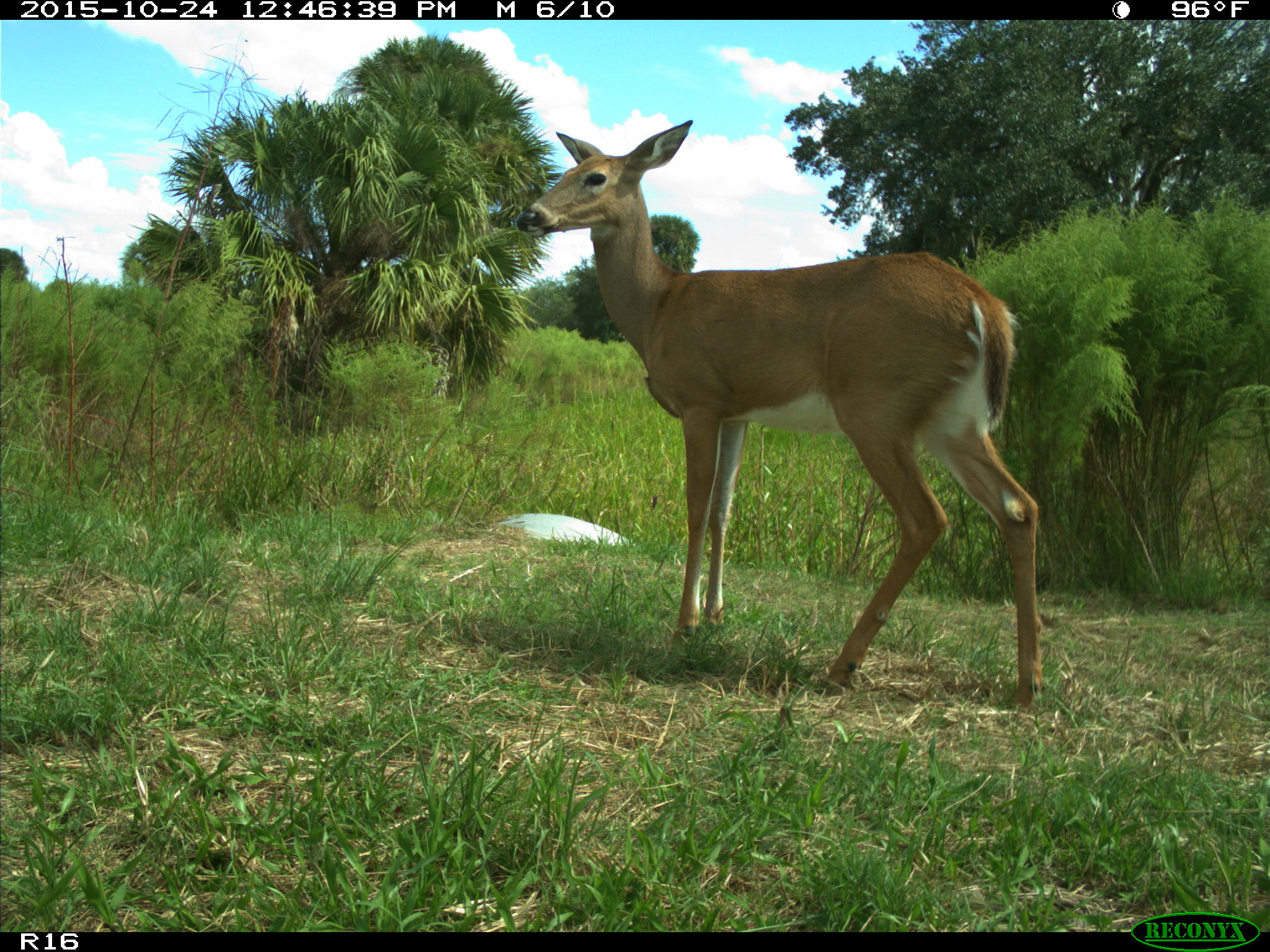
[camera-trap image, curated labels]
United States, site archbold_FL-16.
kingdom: Animalia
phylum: Chordata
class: Mammalia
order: Artiodactyla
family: Cervidae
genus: Odocoileus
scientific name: Odocoileus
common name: deer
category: unidentified deer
Unidentified deer (deer) (Odocoileus).